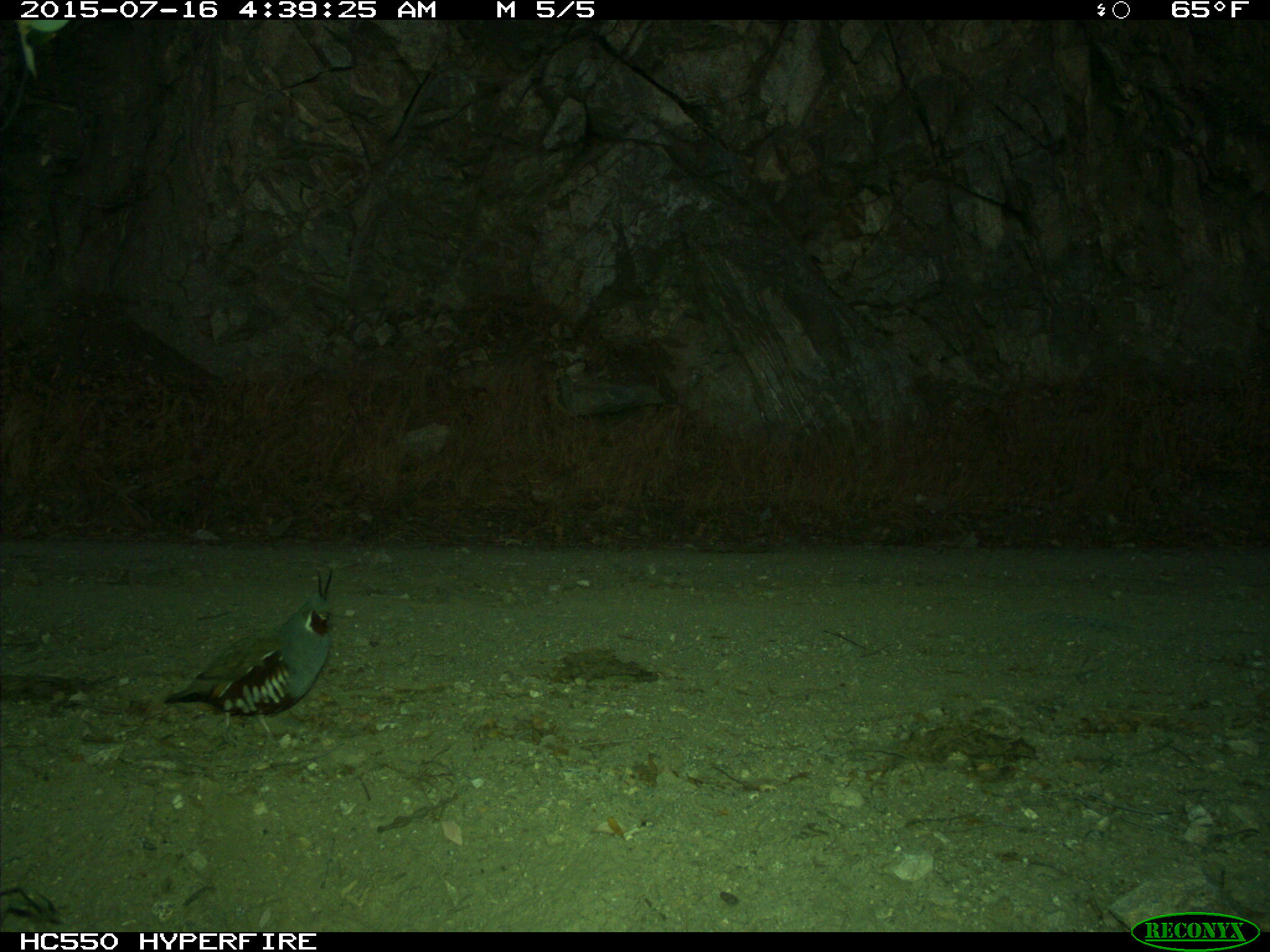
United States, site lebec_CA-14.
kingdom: Animalia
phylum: Chordata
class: Aves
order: Galliformes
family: Odontophoridae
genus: Callipepla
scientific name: Callipepla californica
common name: california quail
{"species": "Callipepla californica (california quail)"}